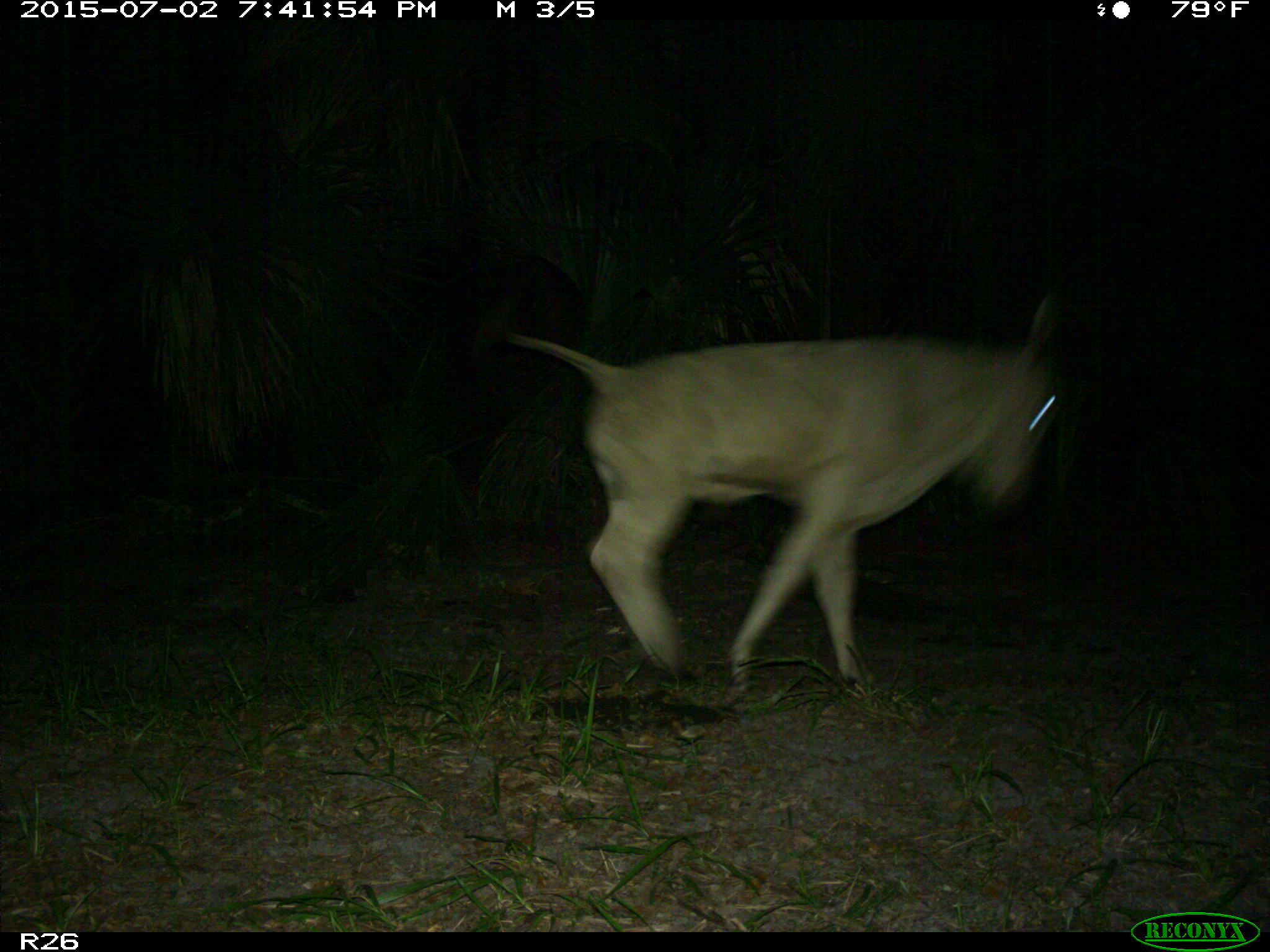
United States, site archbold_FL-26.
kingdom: Animalia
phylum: Chordata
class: Mammalia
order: Artiodactyla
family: Bovidae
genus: Bos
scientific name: Bos taurus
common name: domestic cow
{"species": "Bos taurus (domestic cow)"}